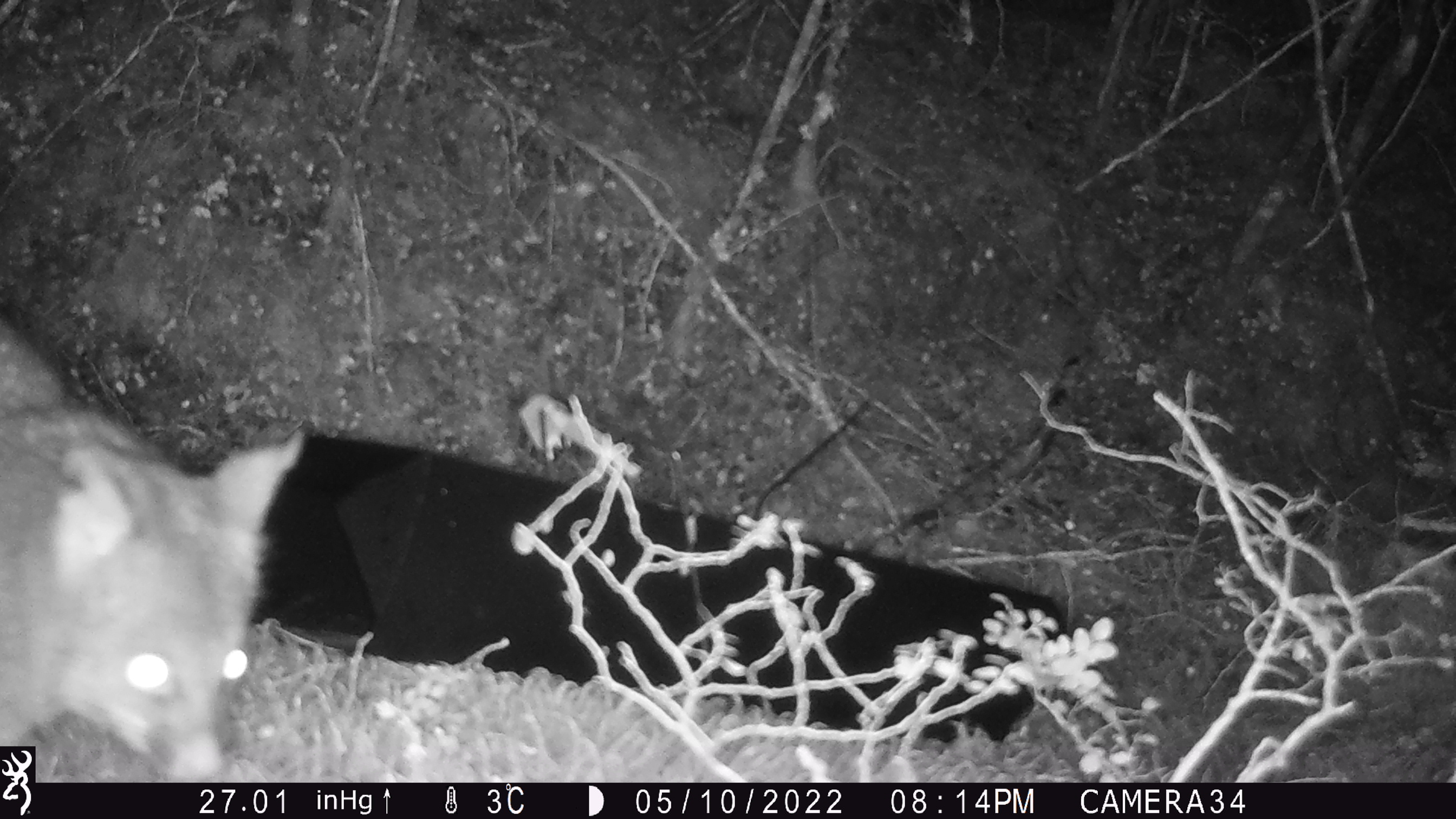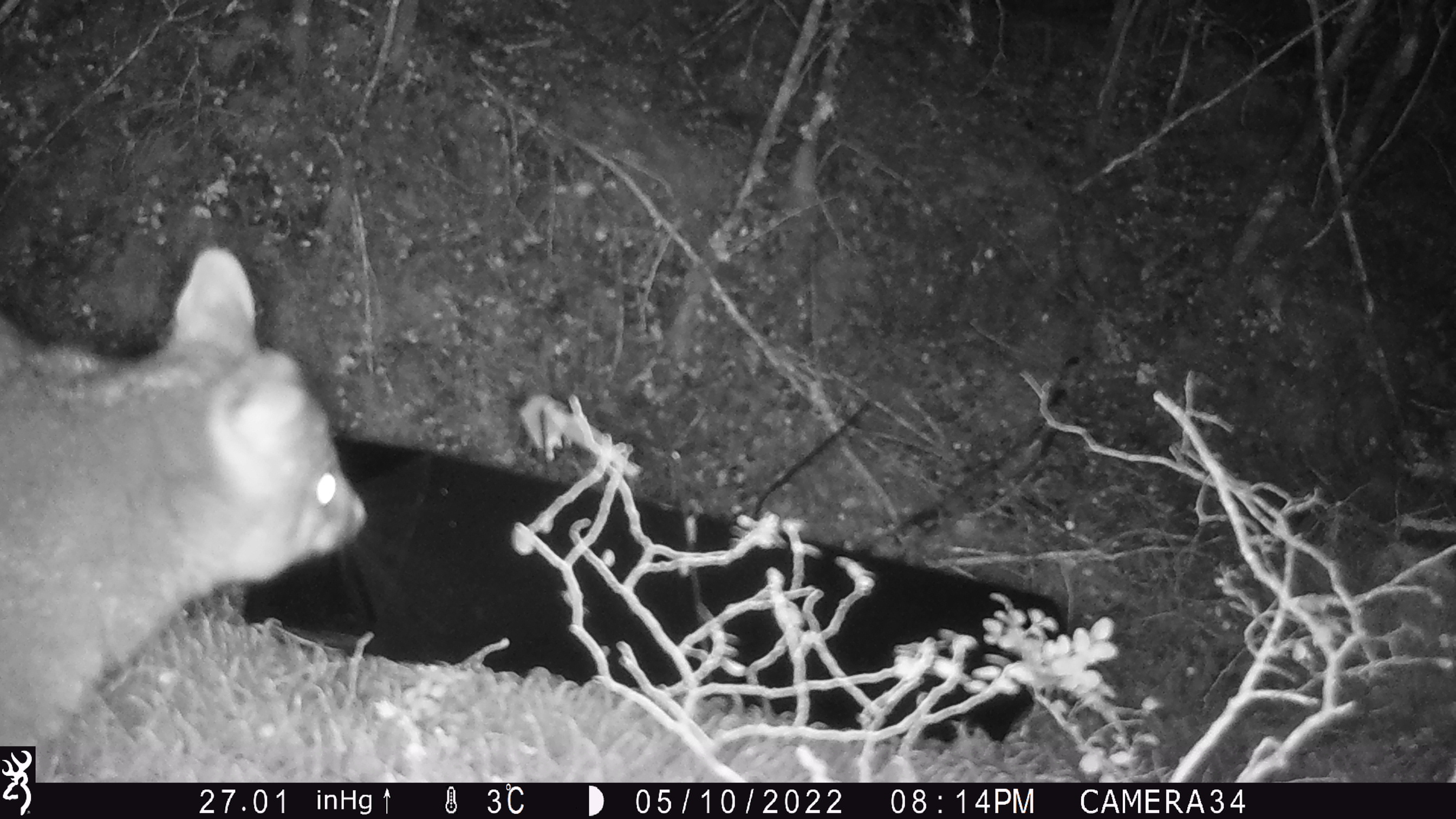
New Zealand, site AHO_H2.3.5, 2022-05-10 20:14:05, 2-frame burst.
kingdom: Animalia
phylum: Chordata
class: Mammalia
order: Diprotodontia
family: Phalangeridae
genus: Trichosurus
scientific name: Trichosurus vulpecula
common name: common brushtail possum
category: possum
Possum (common brushtail possum) (Trichosurus vulpecula).